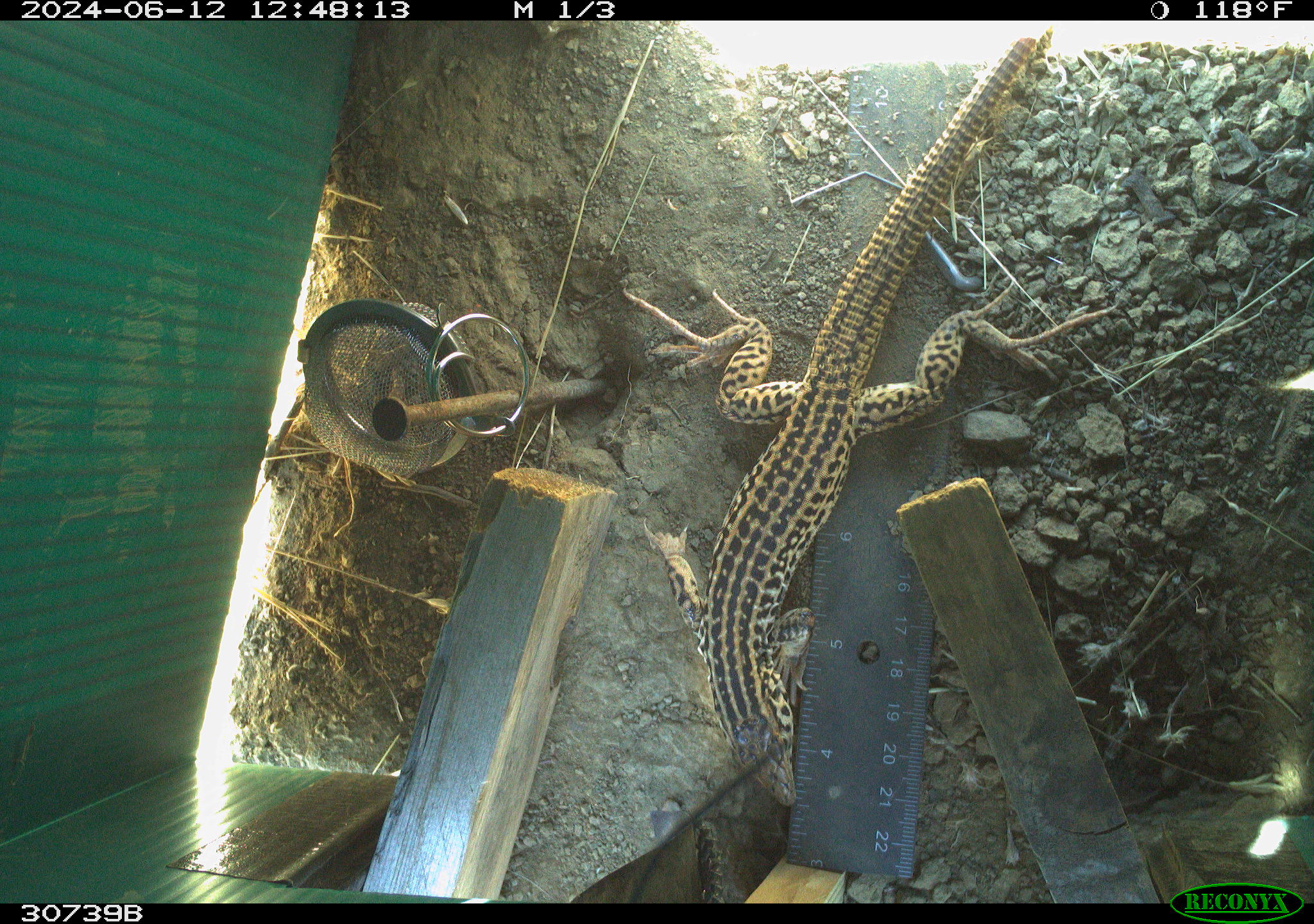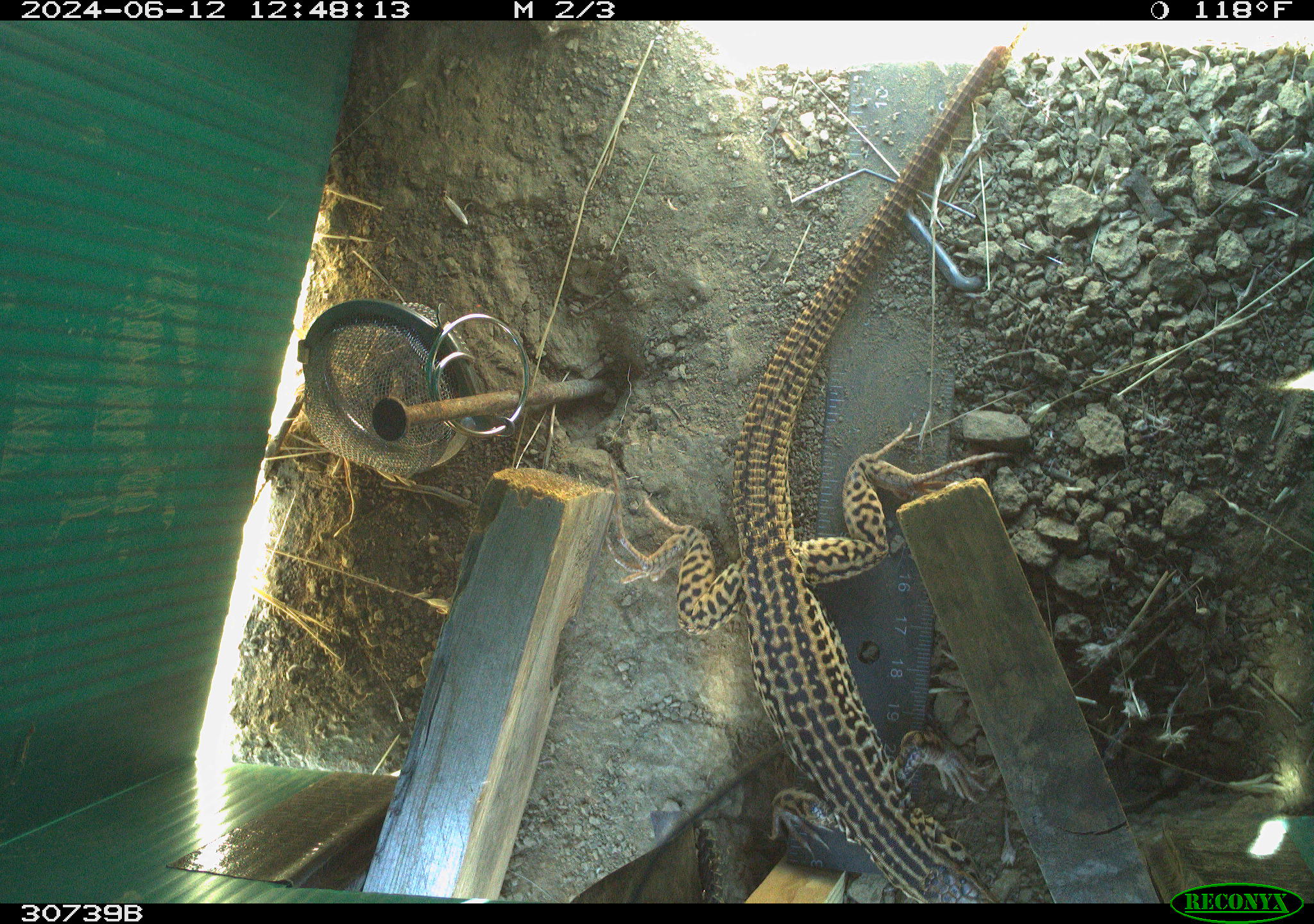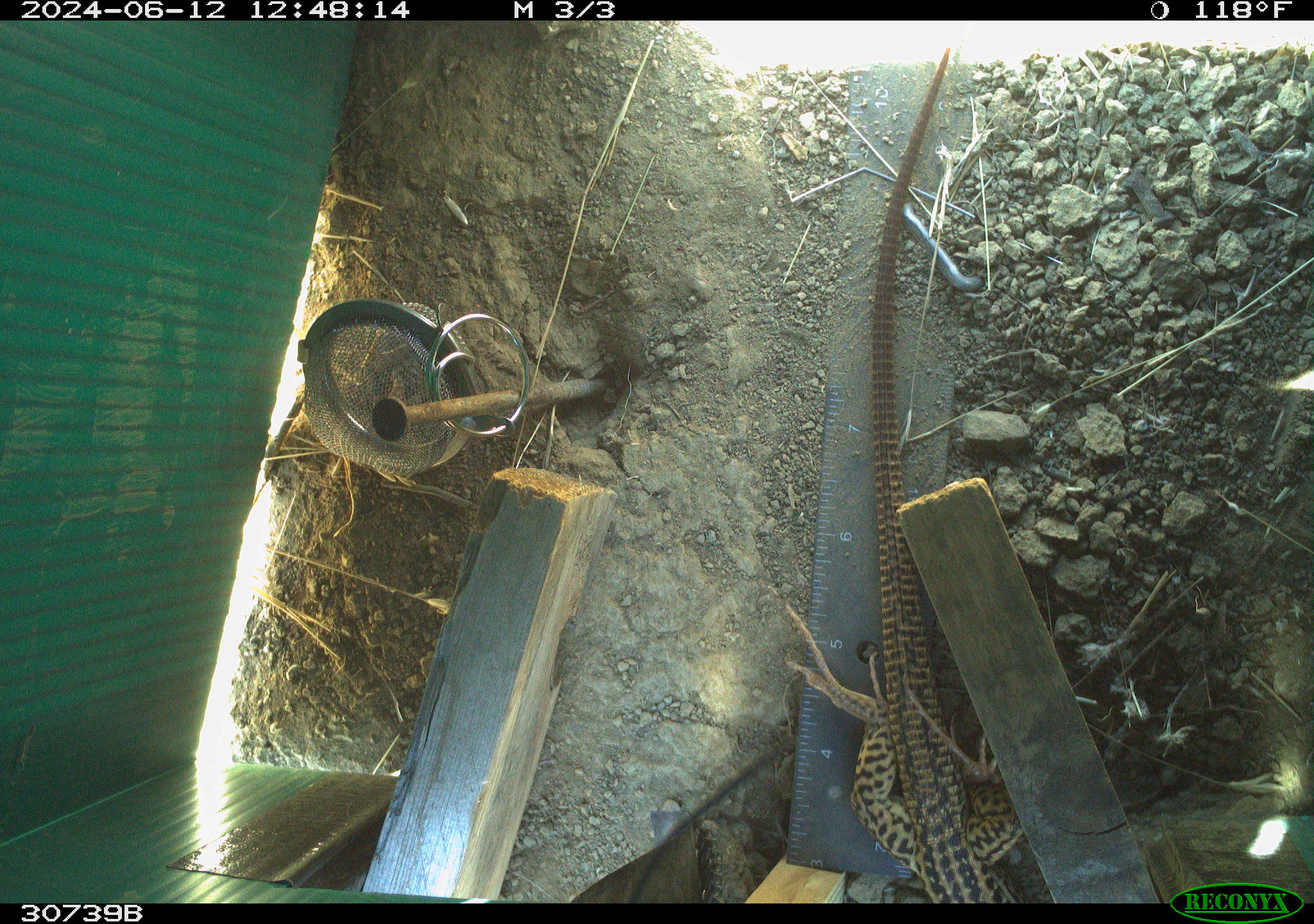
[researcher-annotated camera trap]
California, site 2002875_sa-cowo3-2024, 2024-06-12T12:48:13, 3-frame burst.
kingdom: Animalia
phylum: Chordata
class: Reptilia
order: Squamata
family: Teiidae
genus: Aspidoscelis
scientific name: Aspidoscelis tigris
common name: western whiptail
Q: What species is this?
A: Western whiptail (Aspidoscelis tigris).